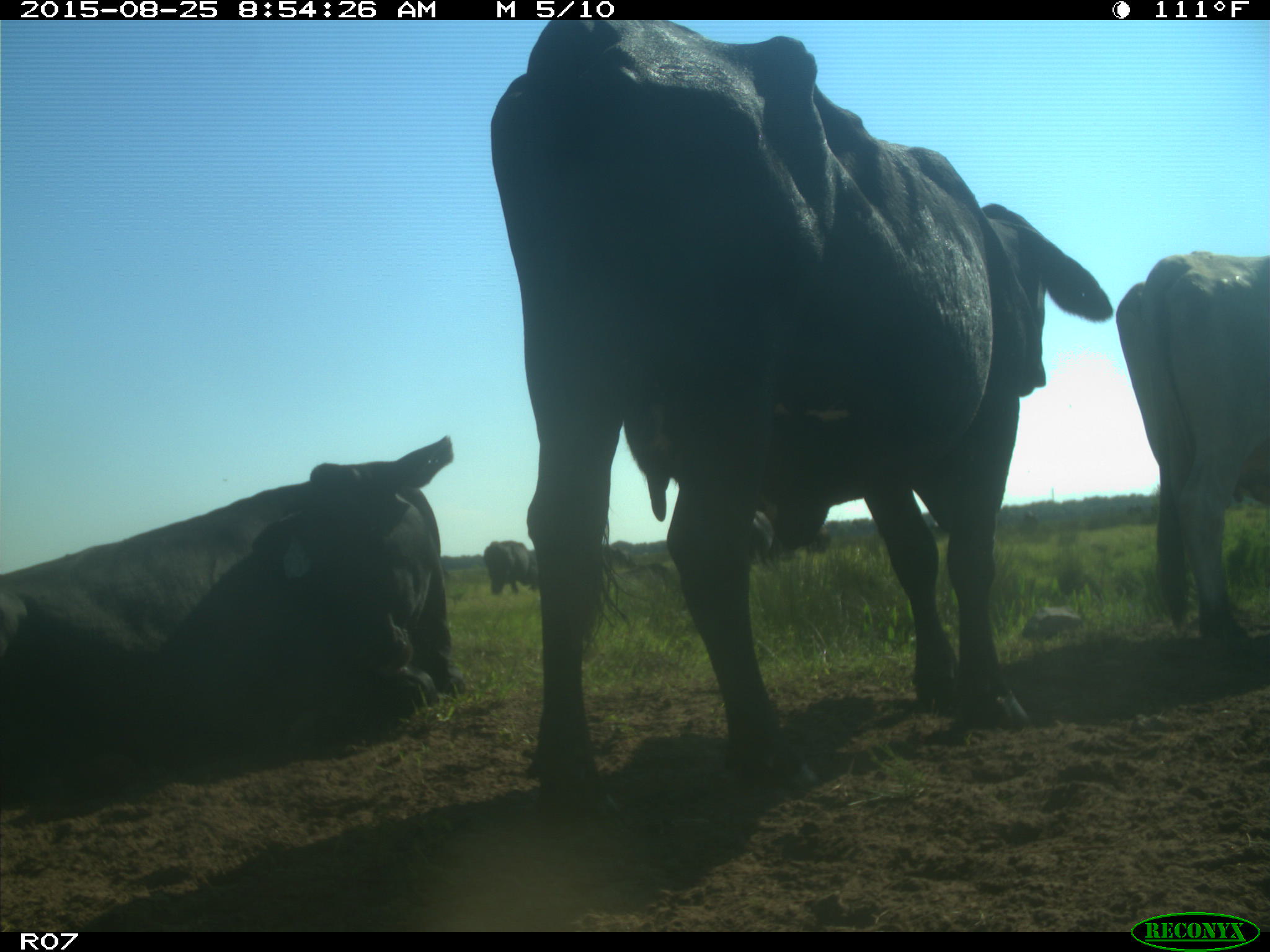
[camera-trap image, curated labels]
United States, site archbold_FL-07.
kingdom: Animalia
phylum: Chordata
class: Mammalia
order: Artiodactyla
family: Bovidae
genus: Bos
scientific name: Bos taurus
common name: domestic cow